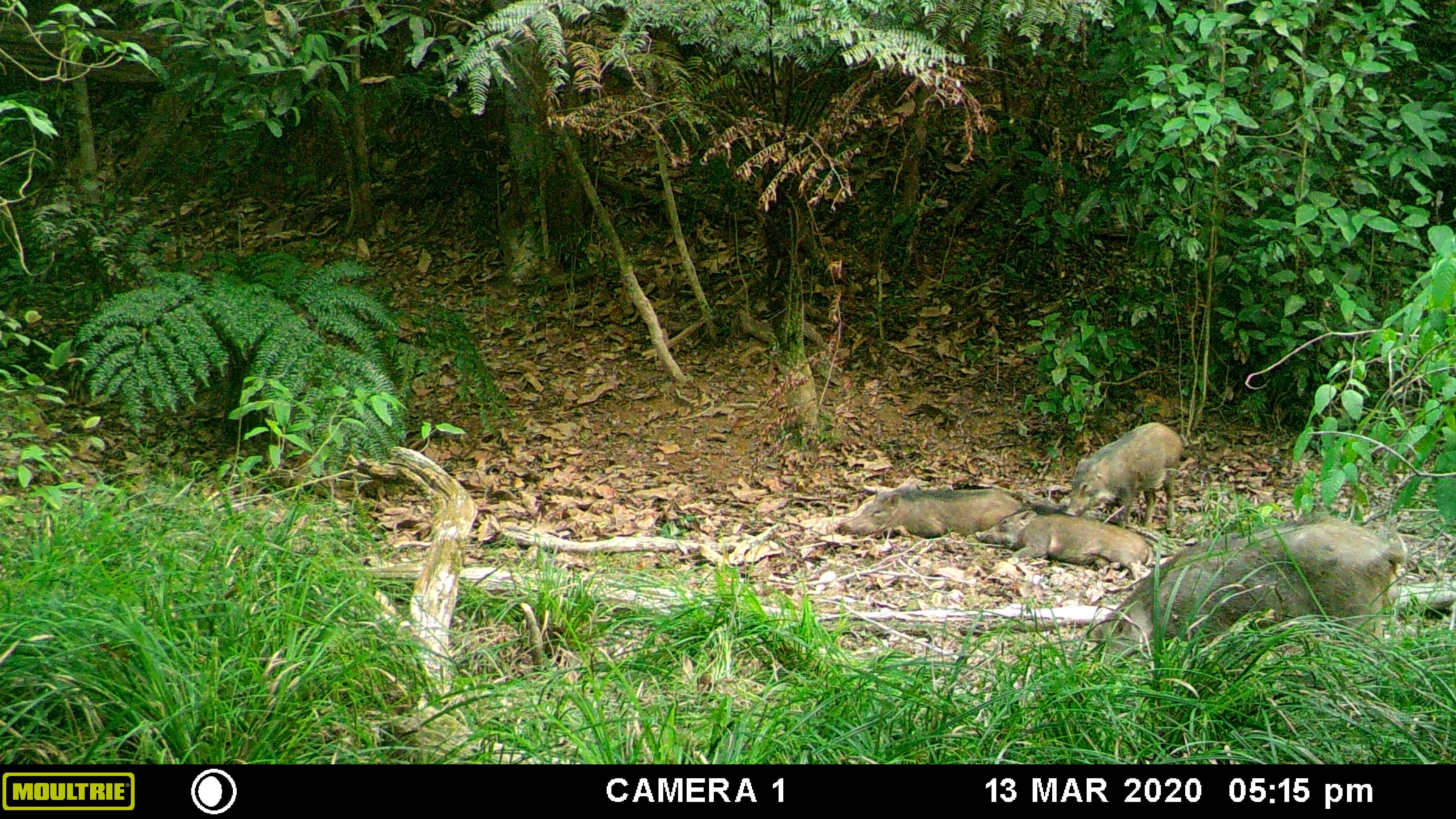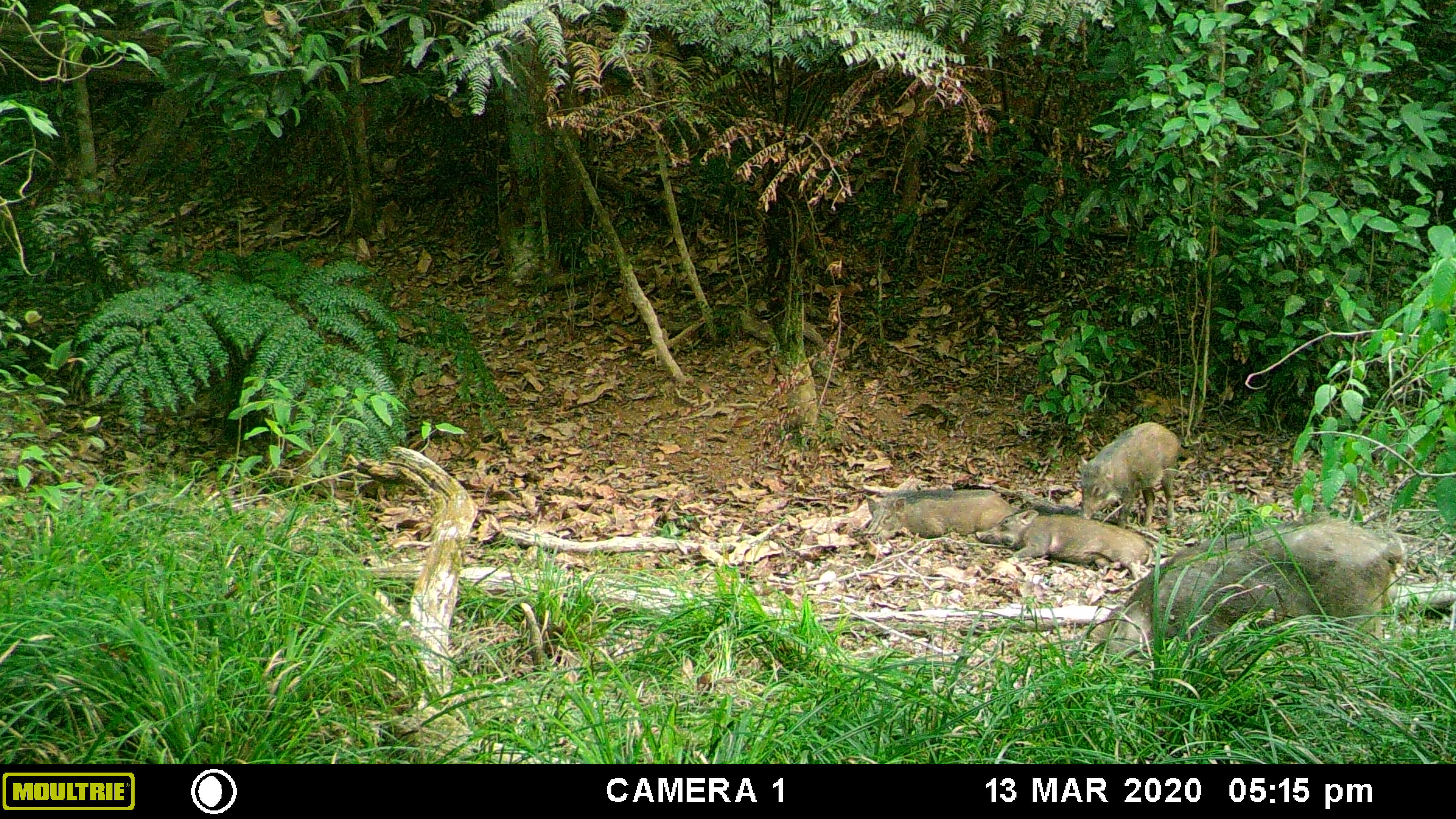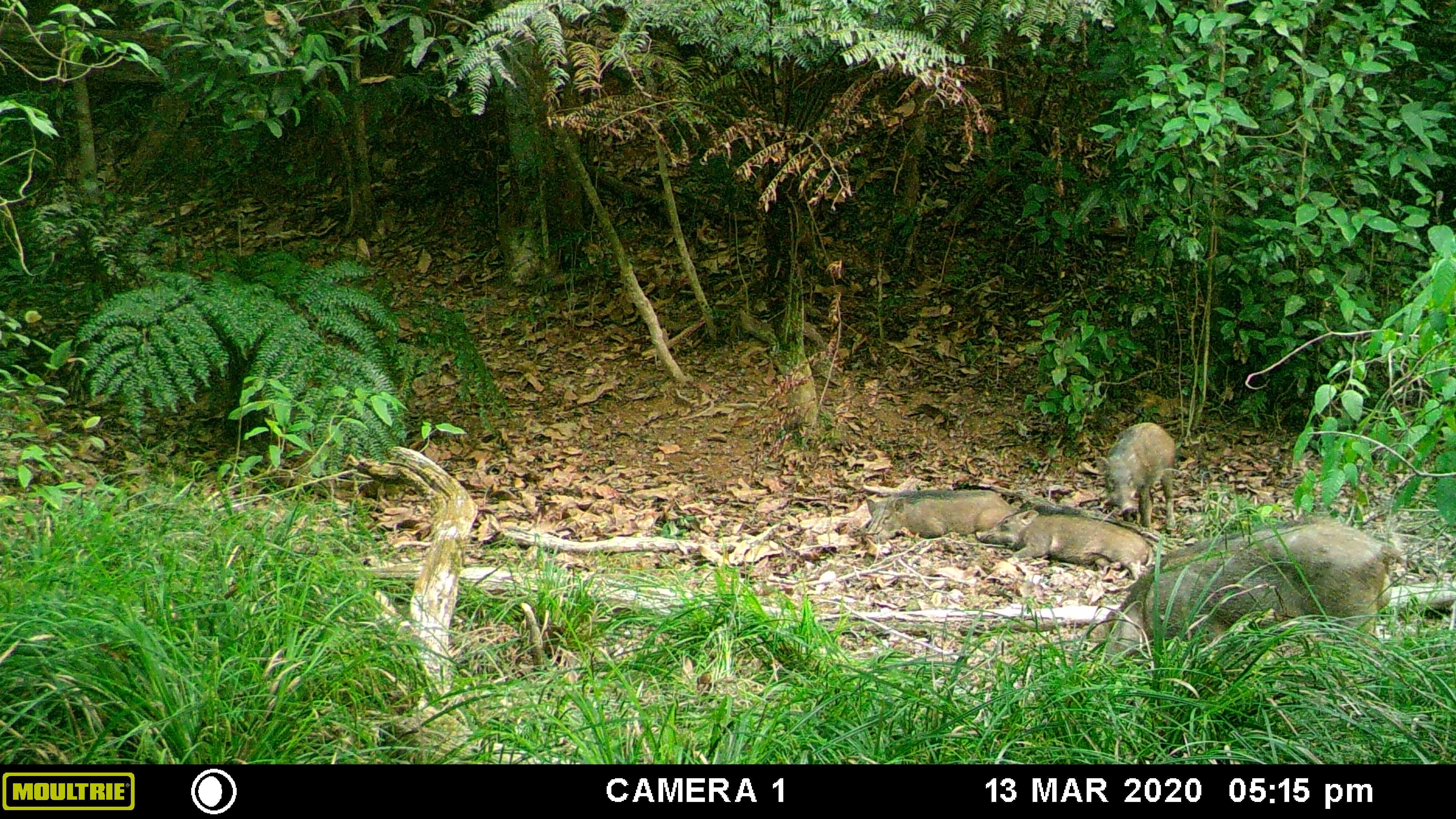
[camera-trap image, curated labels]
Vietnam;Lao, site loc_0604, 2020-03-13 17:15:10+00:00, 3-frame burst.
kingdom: Animalia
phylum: Chordata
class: Mammalia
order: Artiodactyla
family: Suidae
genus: Sus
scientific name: Sus scrofa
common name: eurasian wild pig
Eurasian wild pig (Sus scrofa). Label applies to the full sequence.